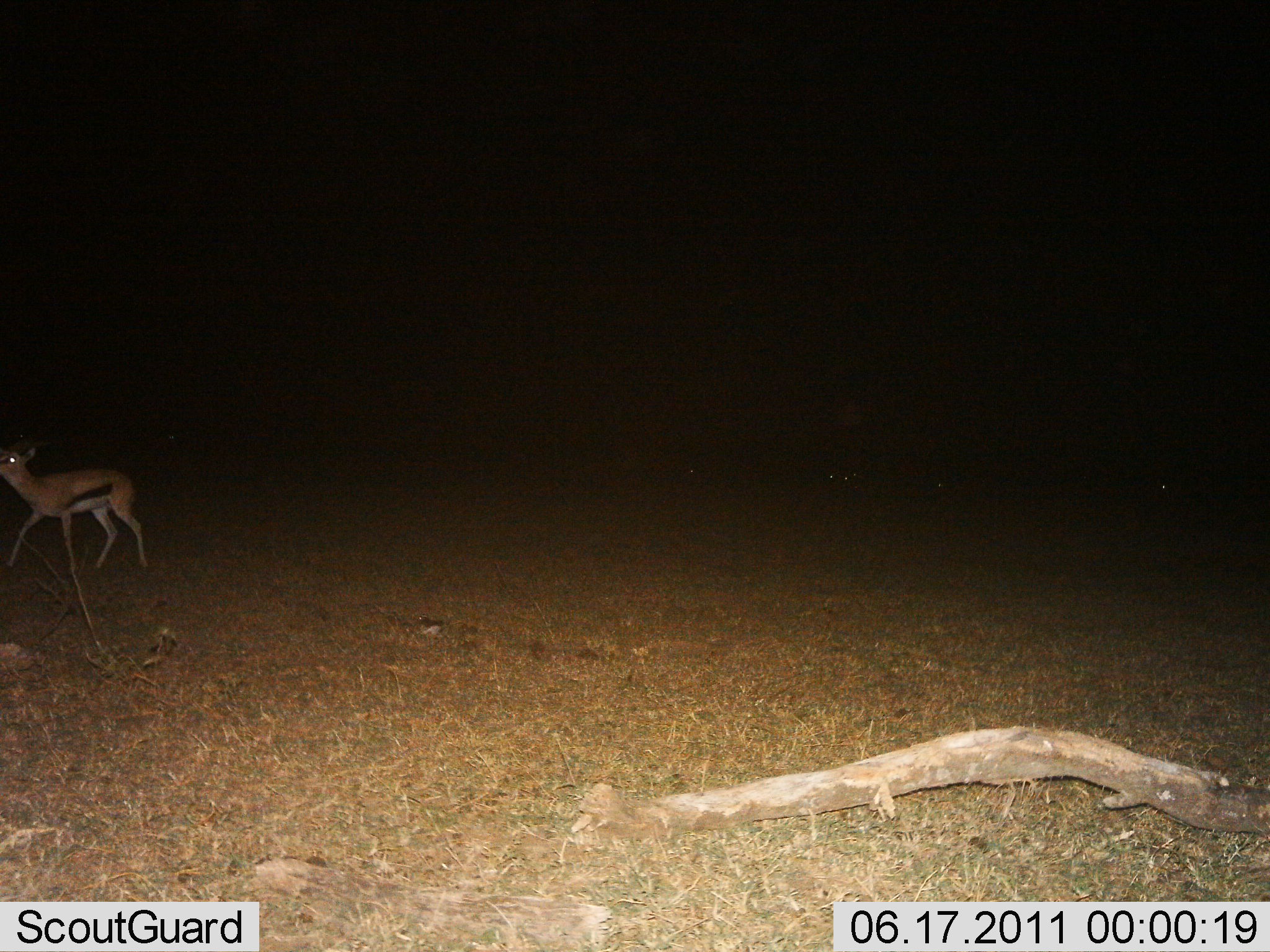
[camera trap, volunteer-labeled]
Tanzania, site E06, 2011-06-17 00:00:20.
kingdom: Animalia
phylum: Chordata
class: Mammalia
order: Artiodactyla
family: Bovidae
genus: Eudorcas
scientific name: Eudorcas thomsonii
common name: thomson's gazelle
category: gazellethomsons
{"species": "gazellethomsons (thomson's gazelle) (Eudorcas thomsonii)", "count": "1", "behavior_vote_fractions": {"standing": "18%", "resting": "0%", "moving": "82%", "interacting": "0%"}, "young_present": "0%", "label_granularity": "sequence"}